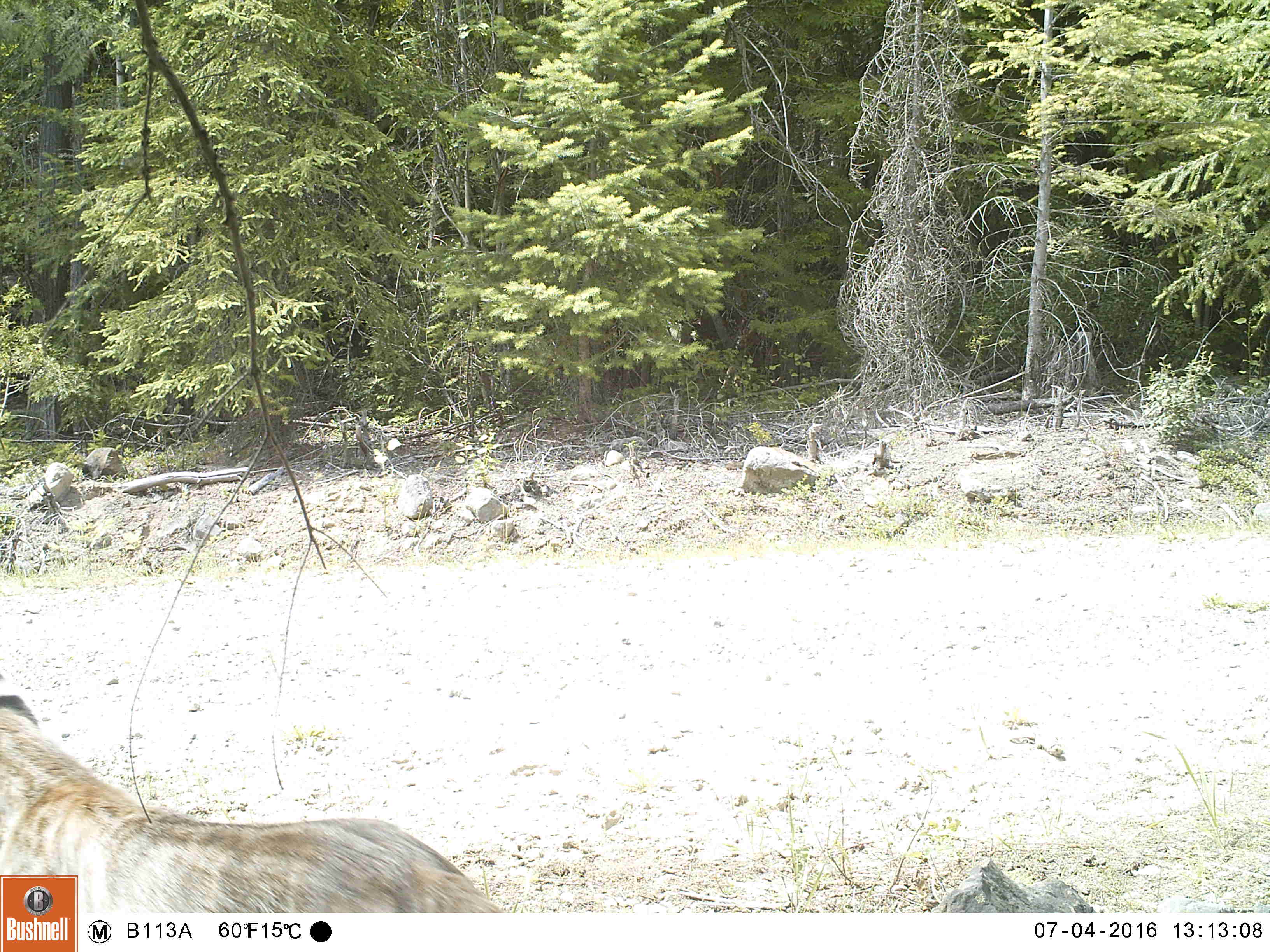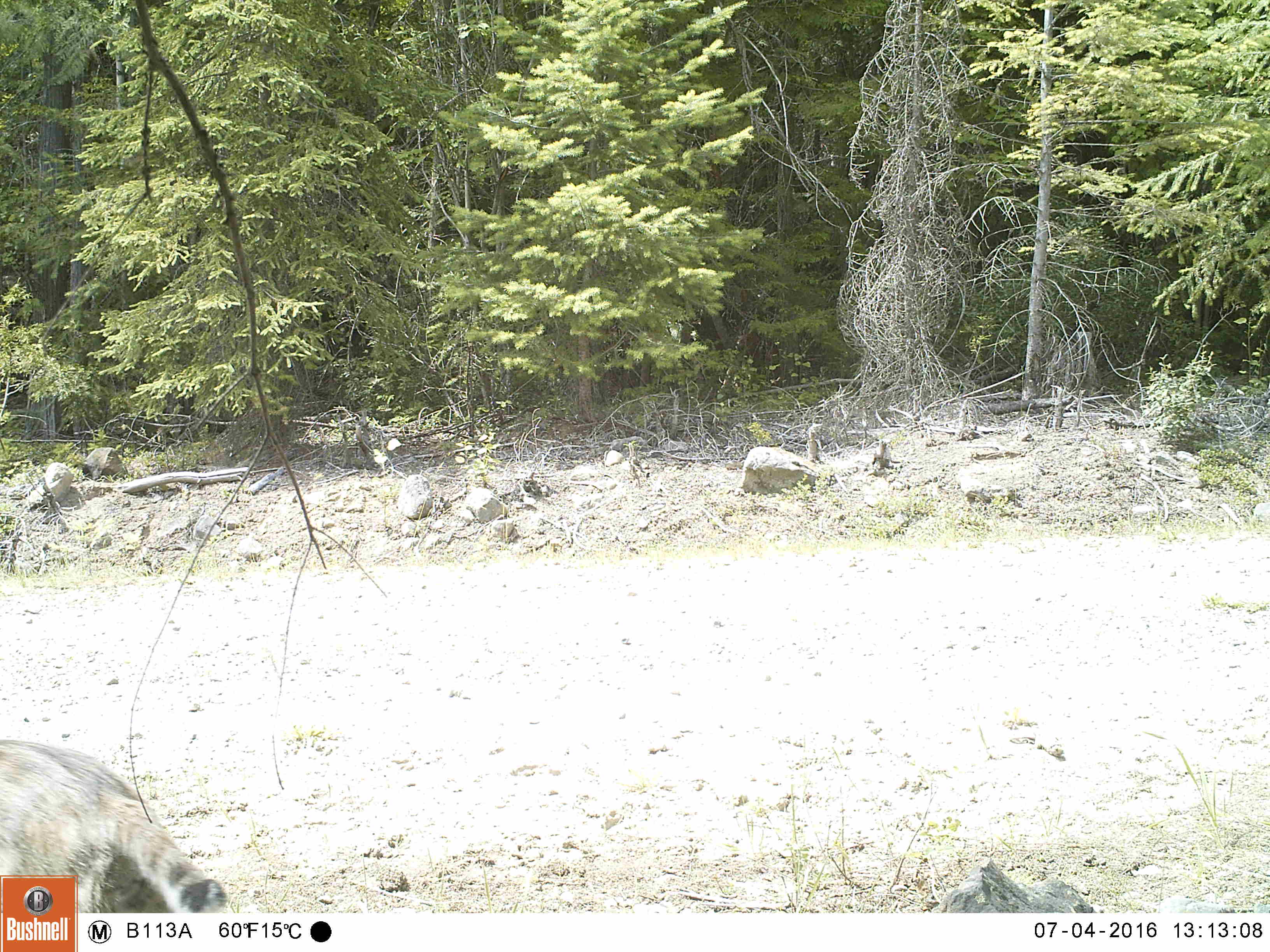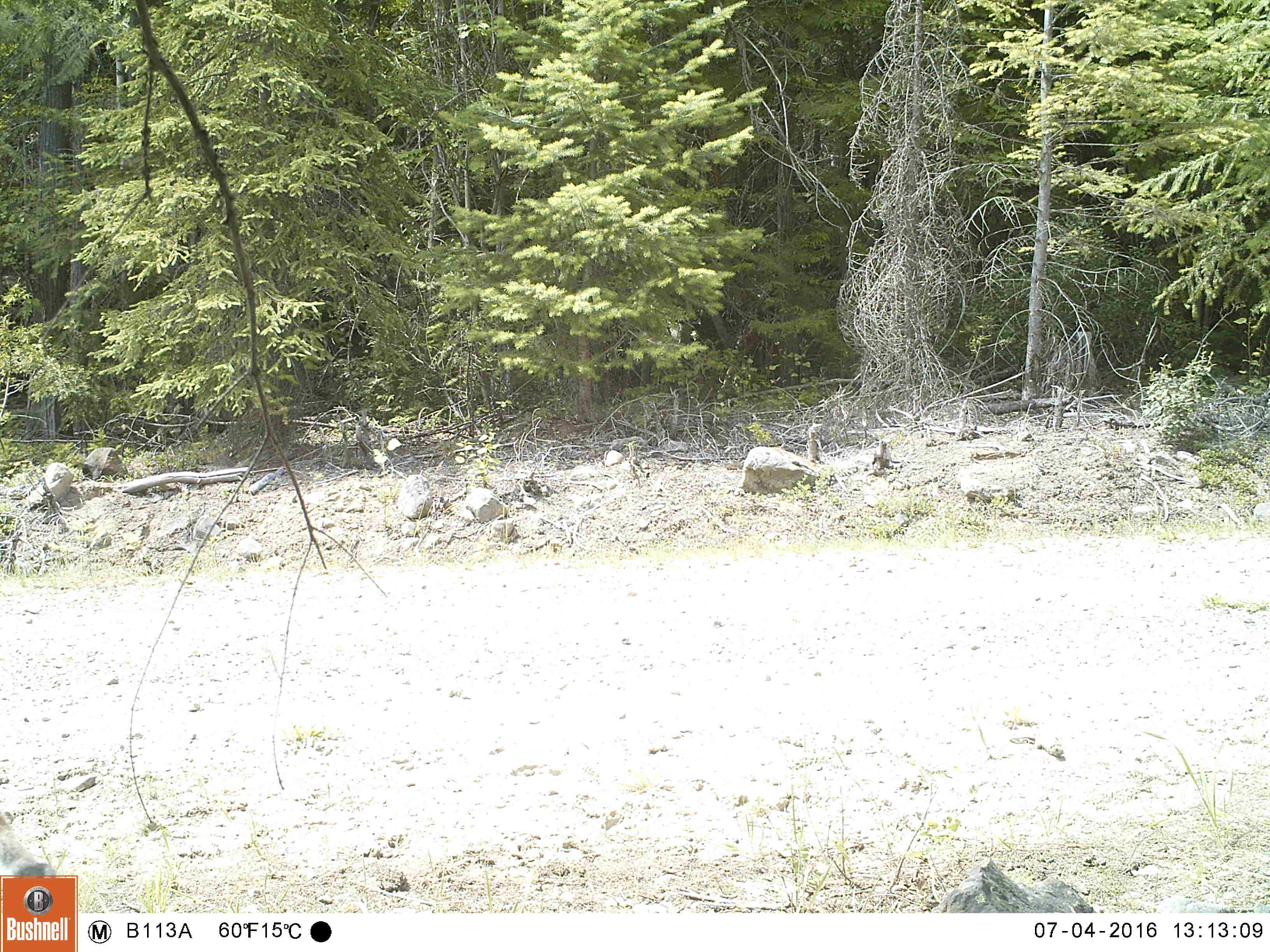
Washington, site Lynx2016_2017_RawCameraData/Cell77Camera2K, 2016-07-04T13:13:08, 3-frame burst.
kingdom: Animalia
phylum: Chordata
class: Mammalia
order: Carnivora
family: Felidae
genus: Lynx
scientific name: Lynx rufus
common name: bobcat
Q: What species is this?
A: Lynx rufus (bobcat).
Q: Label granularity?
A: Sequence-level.